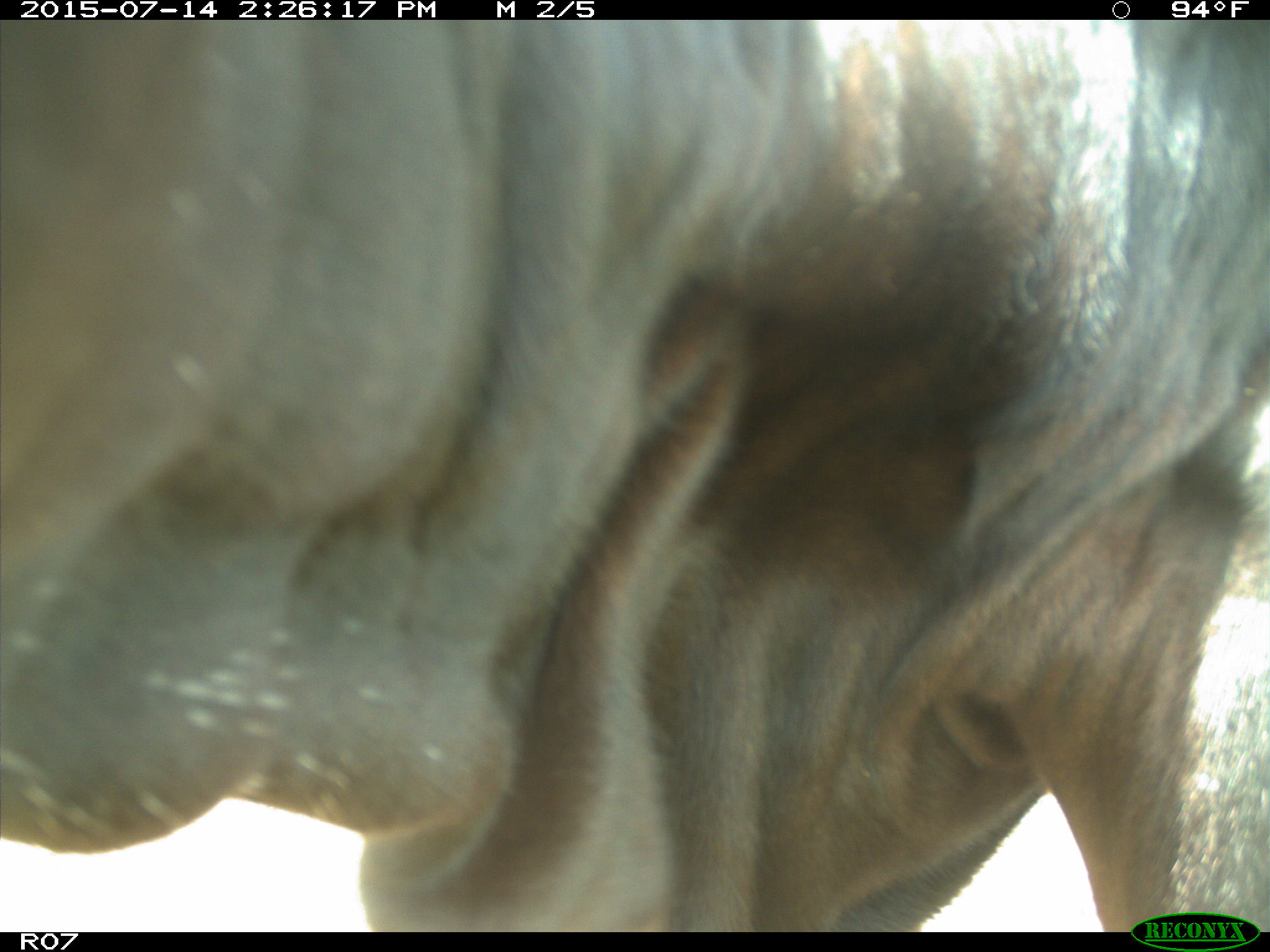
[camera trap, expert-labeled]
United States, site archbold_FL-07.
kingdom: Animalia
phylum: Chordata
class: Mammalia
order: Artiodactyla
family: Bovidae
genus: Bos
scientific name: Bos taurus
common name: domestic cow